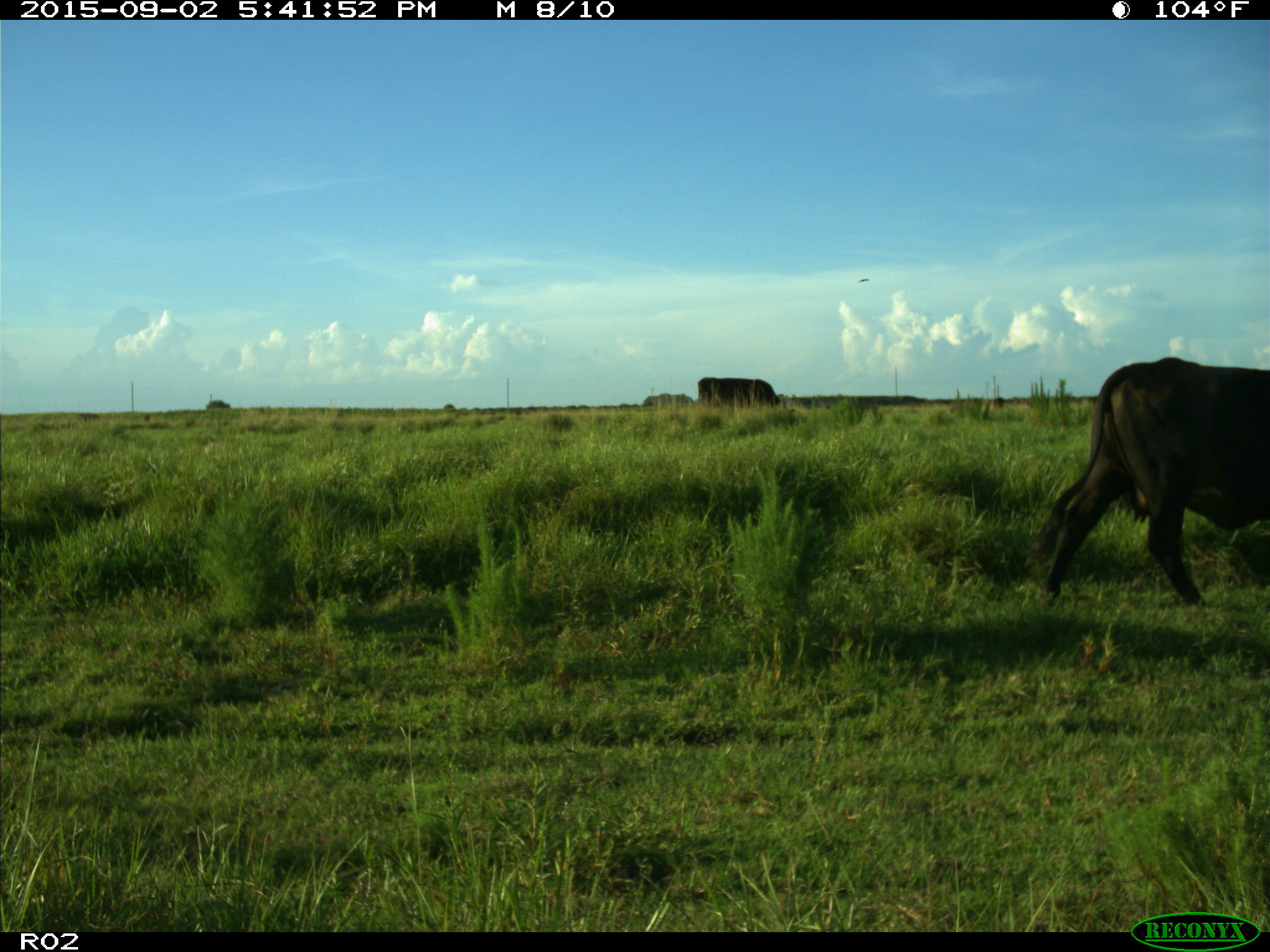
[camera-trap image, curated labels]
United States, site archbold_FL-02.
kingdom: Animalia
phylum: Chordata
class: Mammalia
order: Artiodactyla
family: Bovidae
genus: Bos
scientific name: Bos taurus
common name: domestic cow